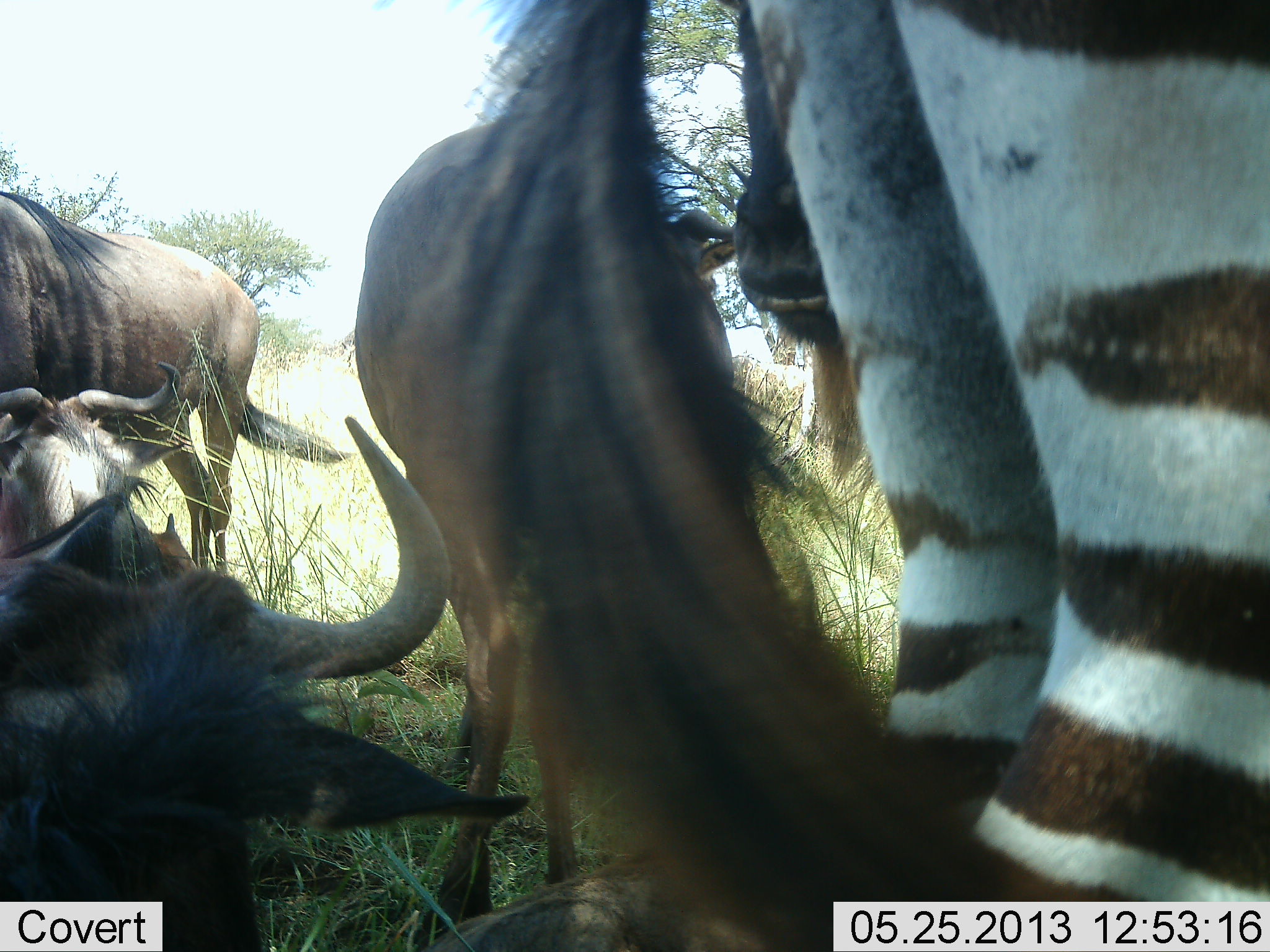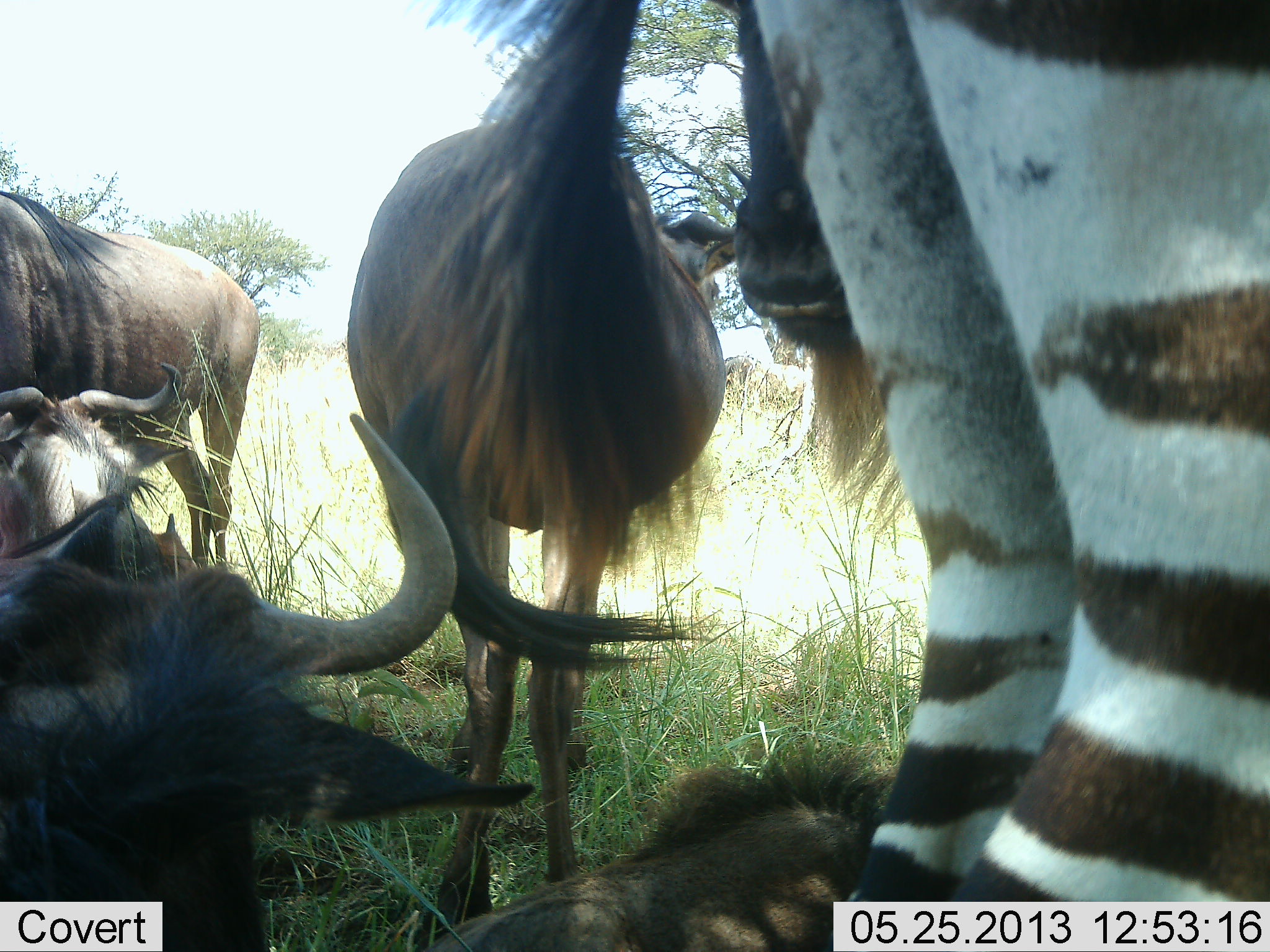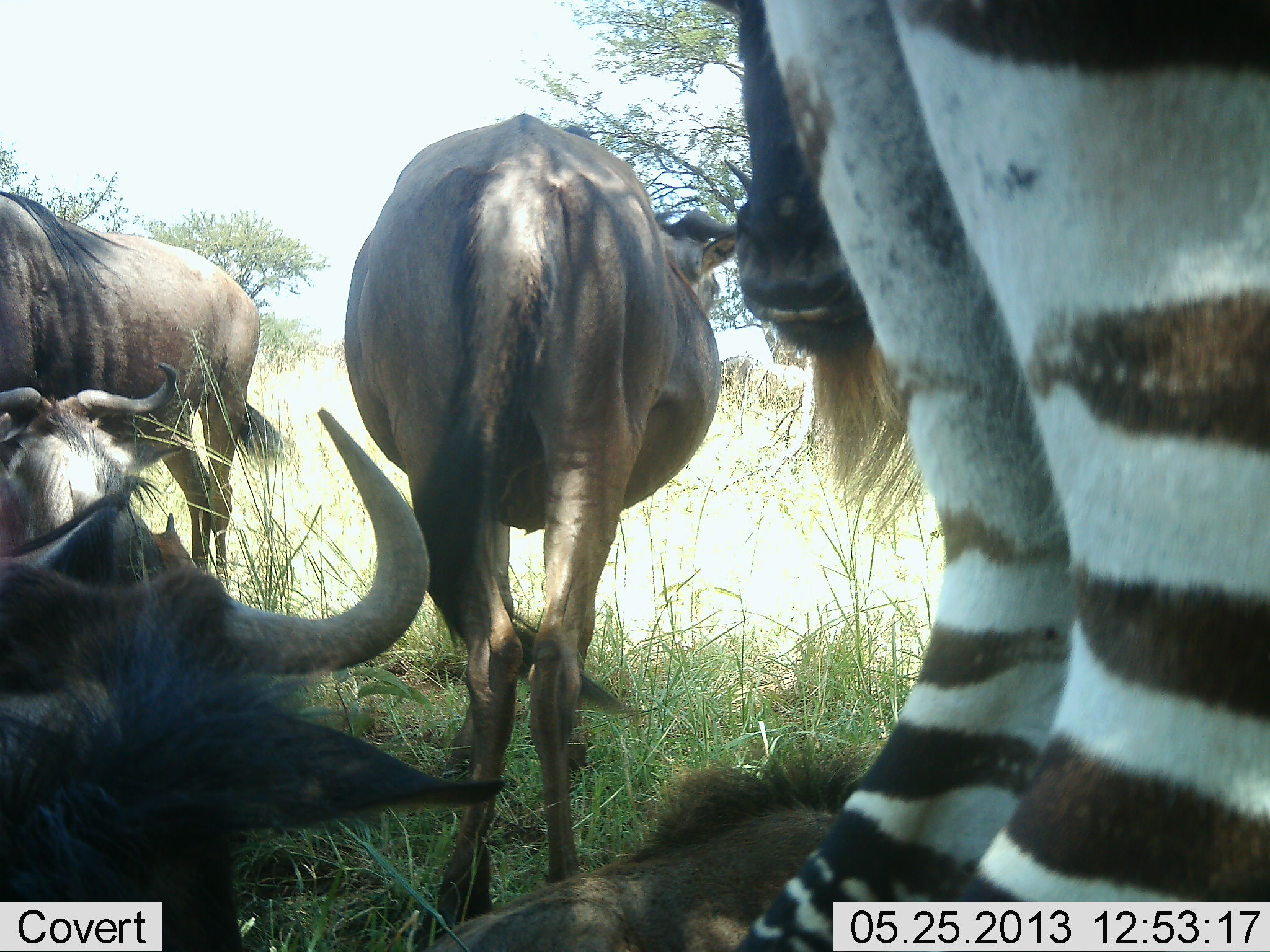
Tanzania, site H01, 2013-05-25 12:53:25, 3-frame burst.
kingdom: Animalia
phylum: Chordata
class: Mammalia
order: Artiodactyla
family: Bovidae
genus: Connochaetes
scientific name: Connochaetes taurinus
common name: blue wildebeest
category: wildebeest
Wildebeest (blue wildebeest) (Connochaetes taurinus), count 5. Behavior (volunteer vote fractions): standing 82%, resting 91%, moving 0%, interacting 0%. Young present (vote fraction): 0%. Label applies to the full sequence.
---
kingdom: Animalia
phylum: Chordata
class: Mammalia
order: Perissodactyla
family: Equidae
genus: Equus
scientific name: Equus quagga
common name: plains zebra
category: zebra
Zebra (plains zebra) (Equus quagga), count 1. Behavior (volunteer vote fractions): standing 100%, resting 0%, moving 0%, interacting 0%. Young present (vote fraction): 0%. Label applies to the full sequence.